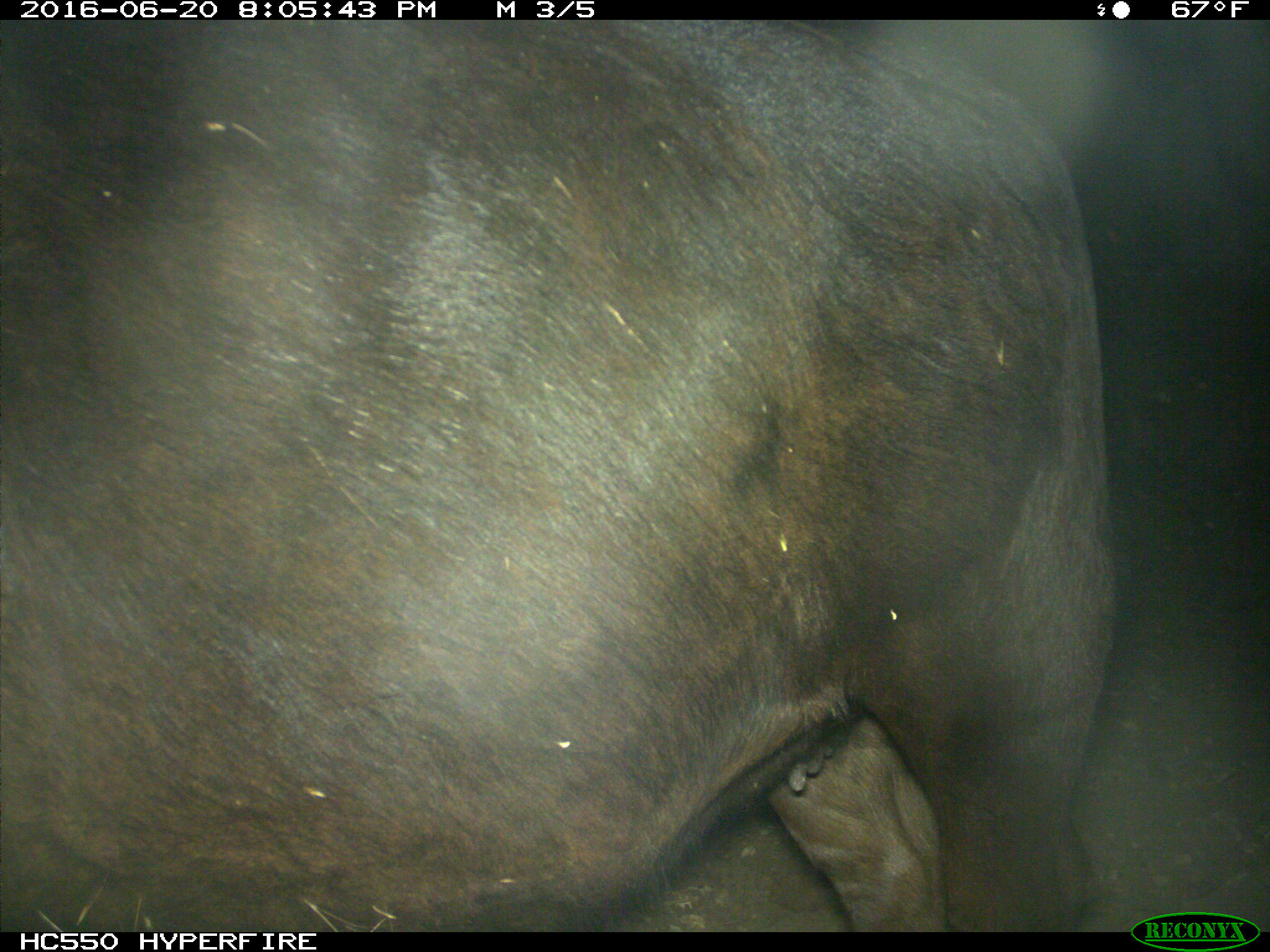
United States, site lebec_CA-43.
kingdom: Animalia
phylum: Chordata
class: Mammalia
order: Artiodactyla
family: Bovidae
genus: Bos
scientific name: Bos taurus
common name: domestic cow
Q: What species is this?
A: Bos taurus (domestic cow).